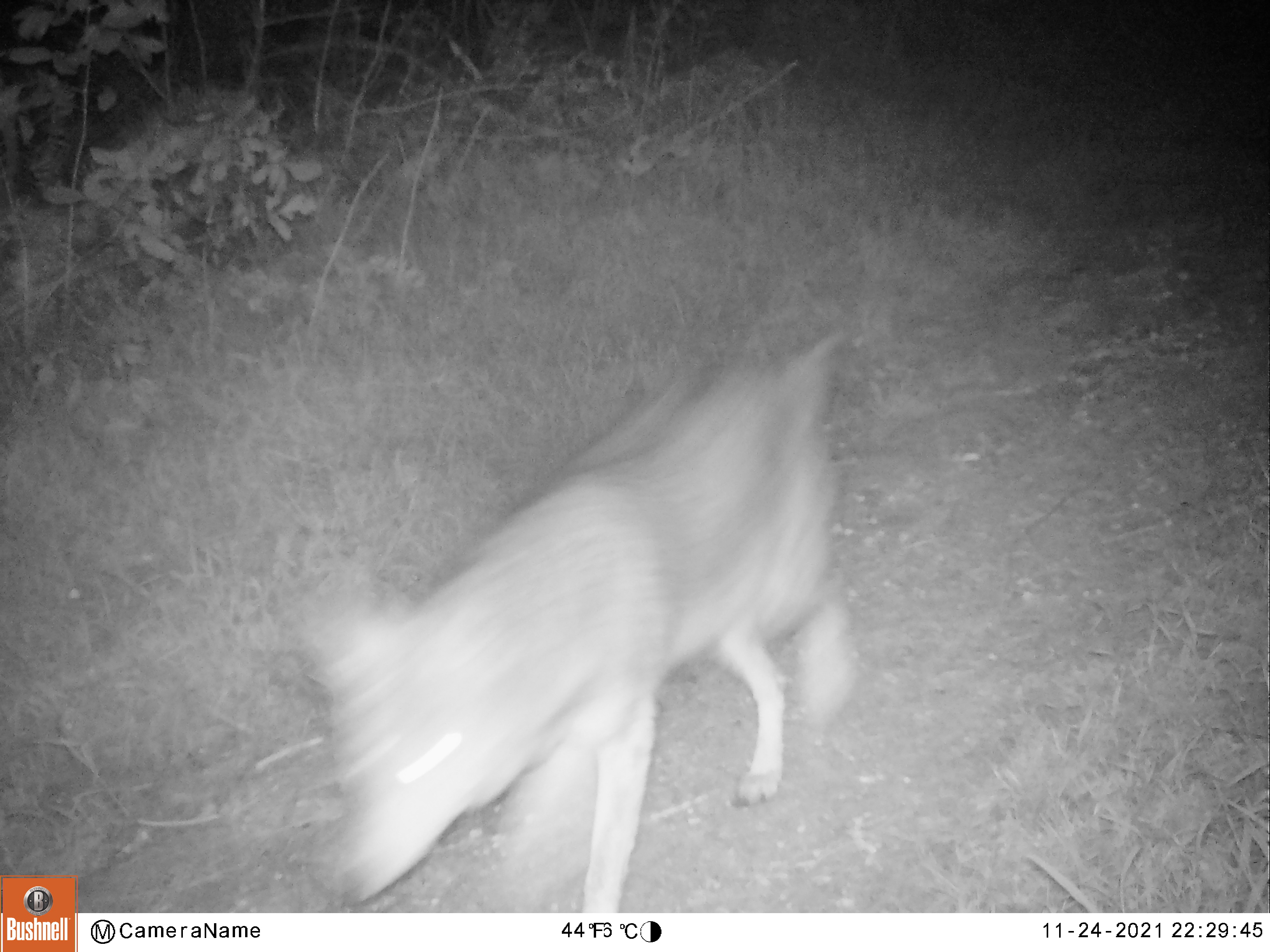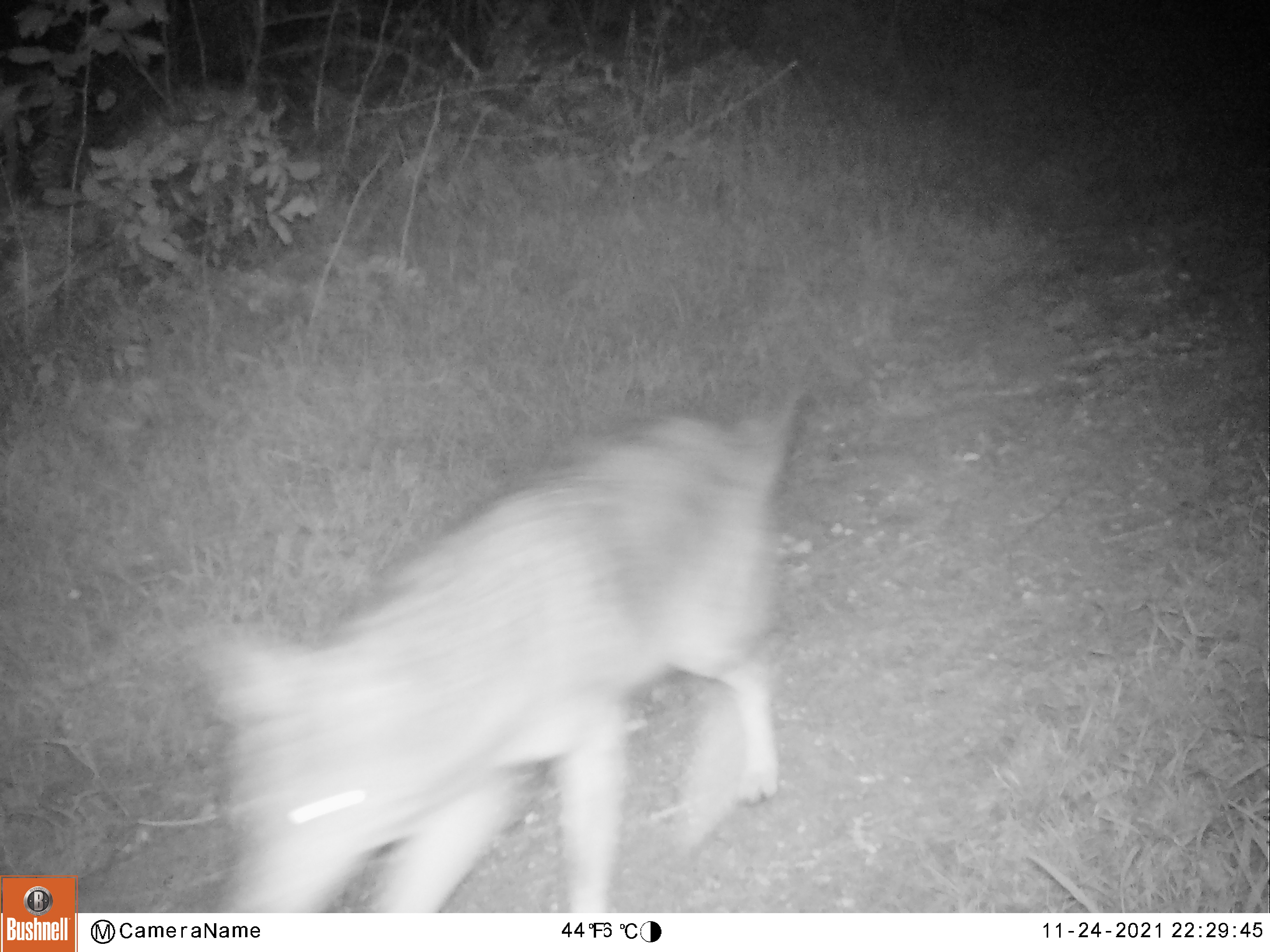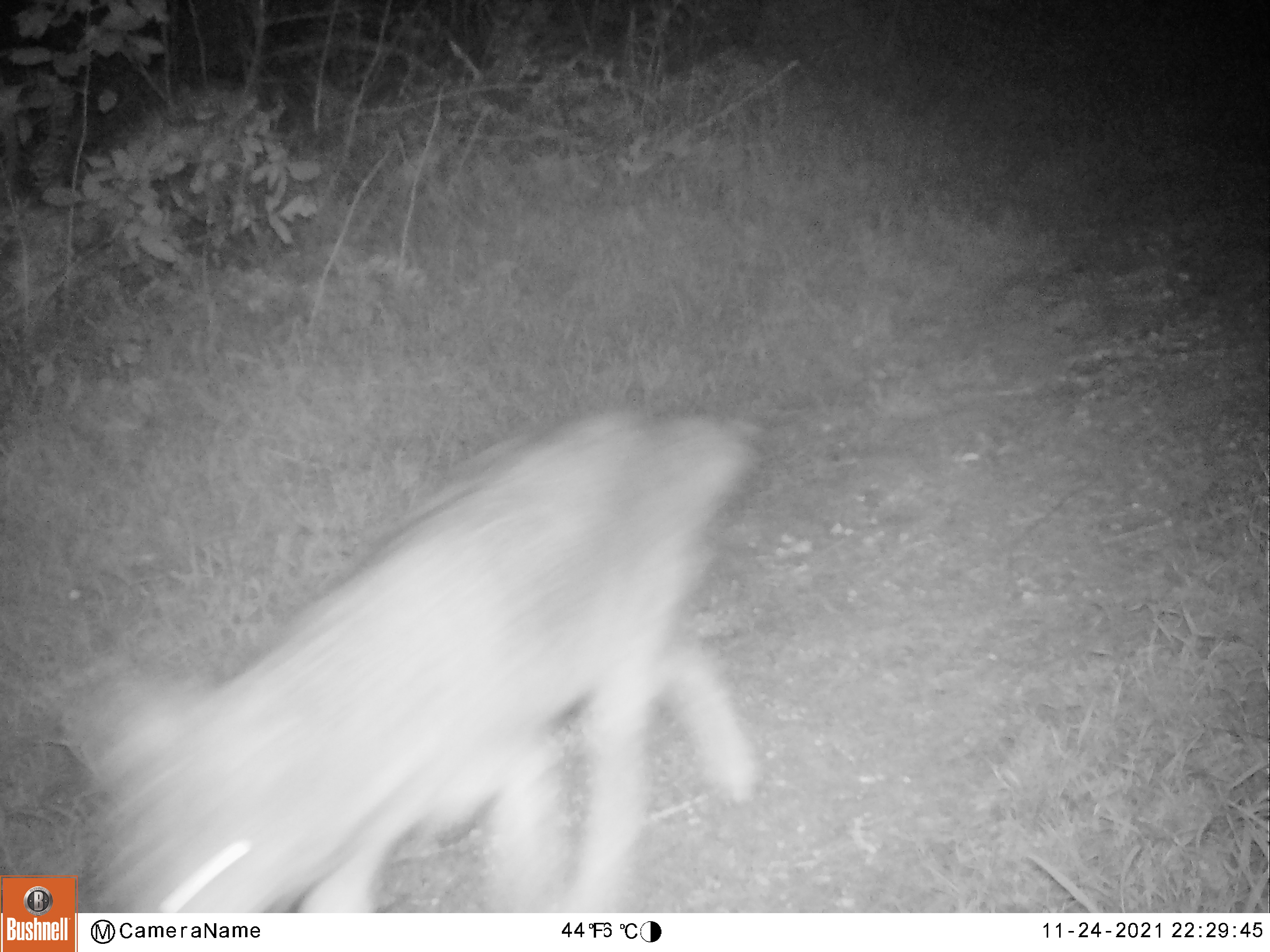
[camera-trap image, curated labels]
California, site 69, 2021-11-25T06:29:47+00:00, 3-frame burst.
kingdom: Animalia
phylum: Chordata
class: Mammalia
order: Carnivora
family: Canidae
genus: Canis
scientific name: Canis latrans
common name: coyote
Coyote (Canis latrans).